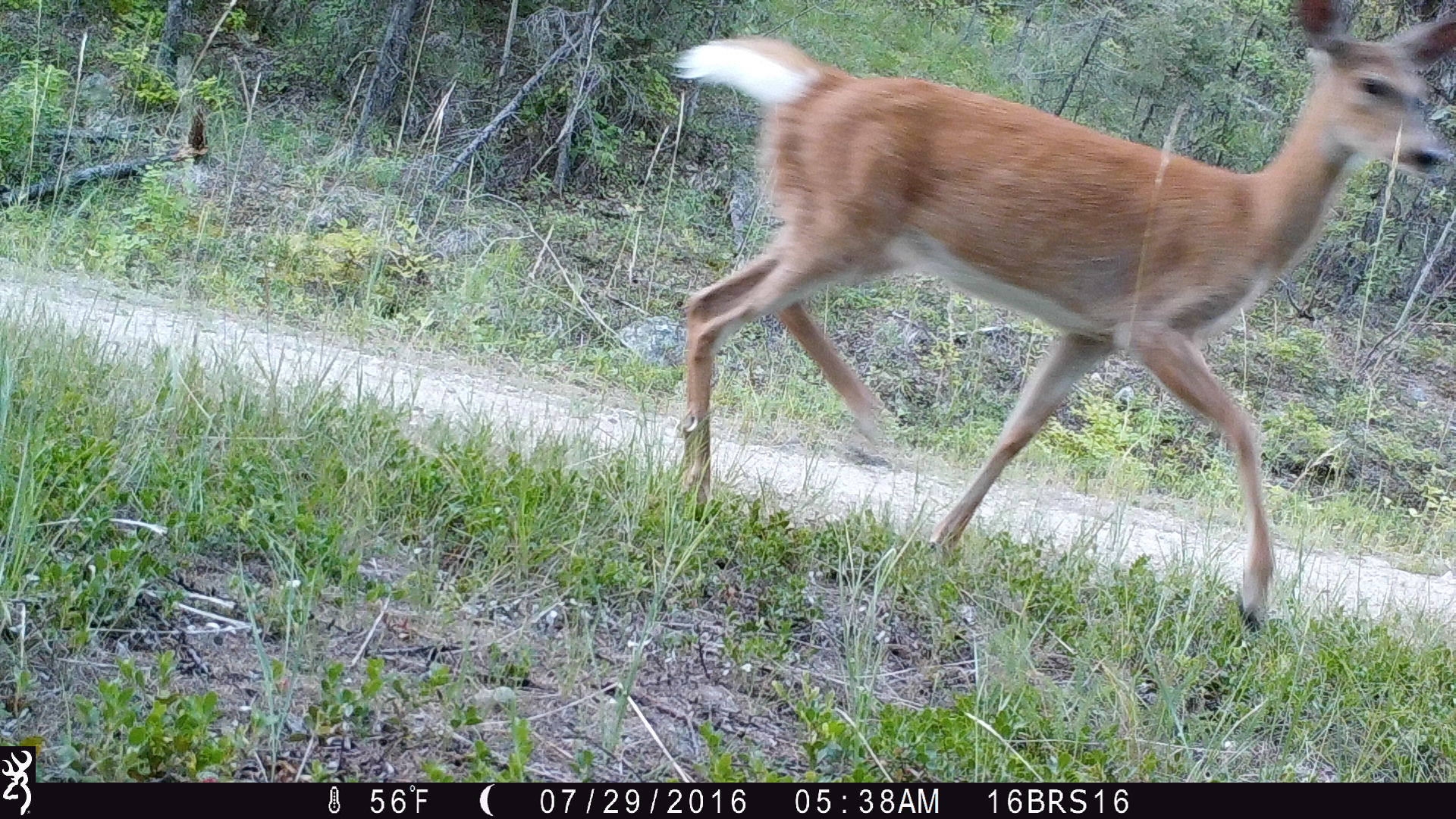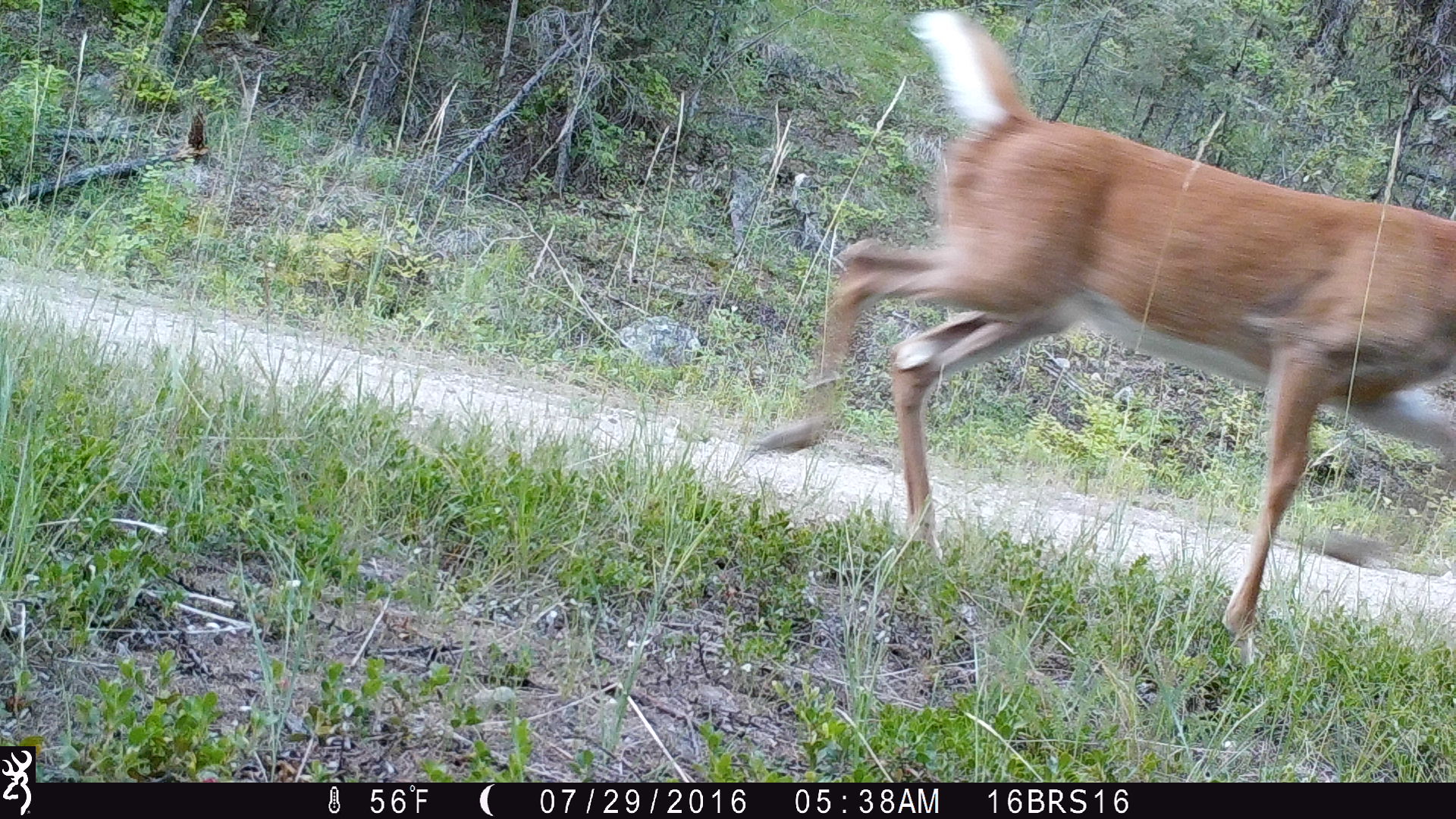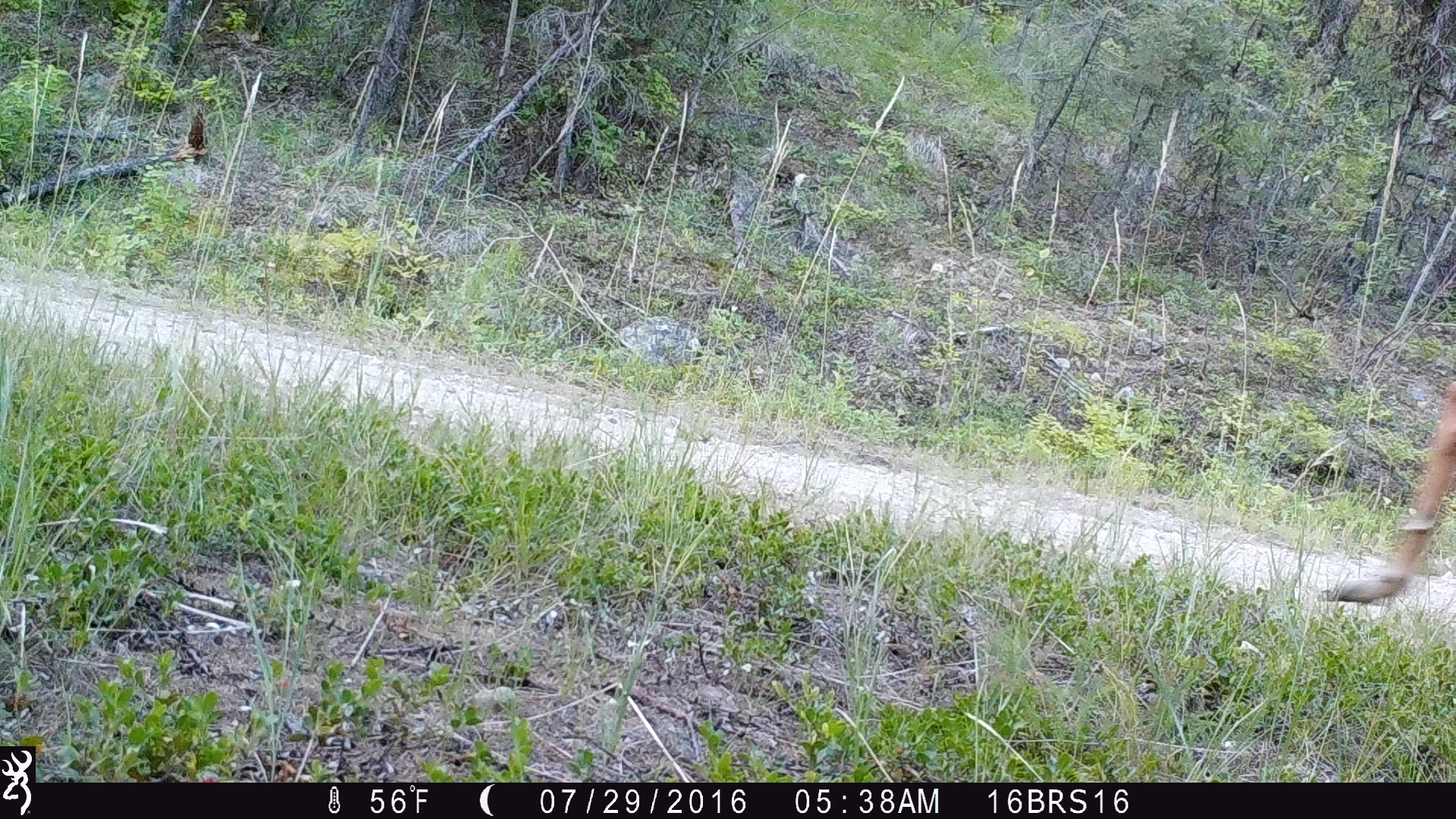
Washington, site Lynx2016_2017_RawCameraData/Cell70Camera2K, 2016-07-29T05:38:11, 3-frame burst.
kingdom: Animalia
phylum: Chordata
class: Mammalia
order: Artiodactyla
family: Cervidae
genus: Odocoileus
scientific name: Odocoileus virginianus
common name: white-tailed deer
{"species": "Odocoileus virginianus (white-tailed deer)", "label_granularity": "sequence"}